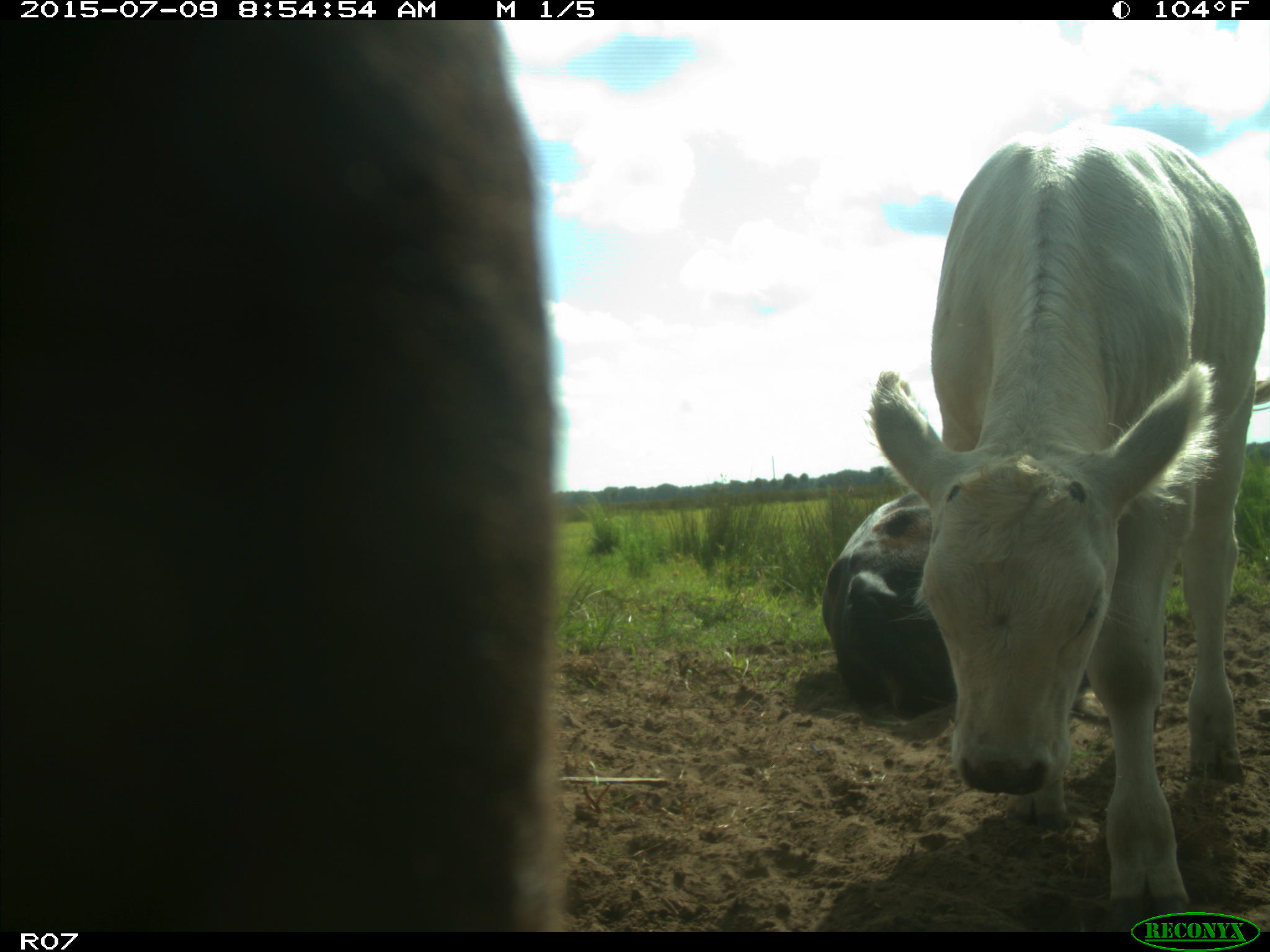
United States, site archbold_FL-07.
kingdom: Animalia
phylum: Chordata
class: Mammalia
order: Artiodactyla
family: Bovidae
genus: Bos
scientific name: Bos taurus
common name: domestic cow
Bos taurus (domestic cow).